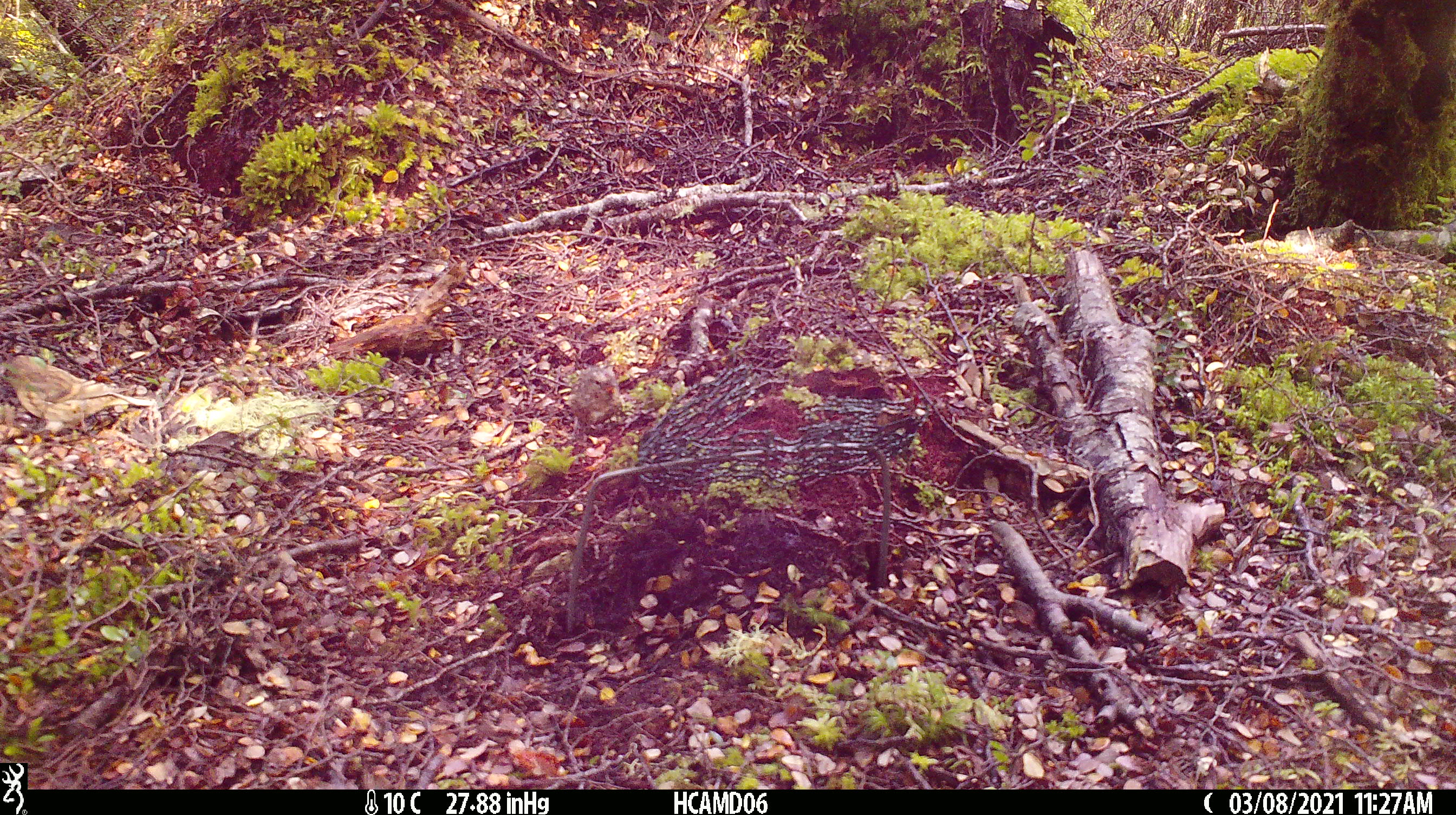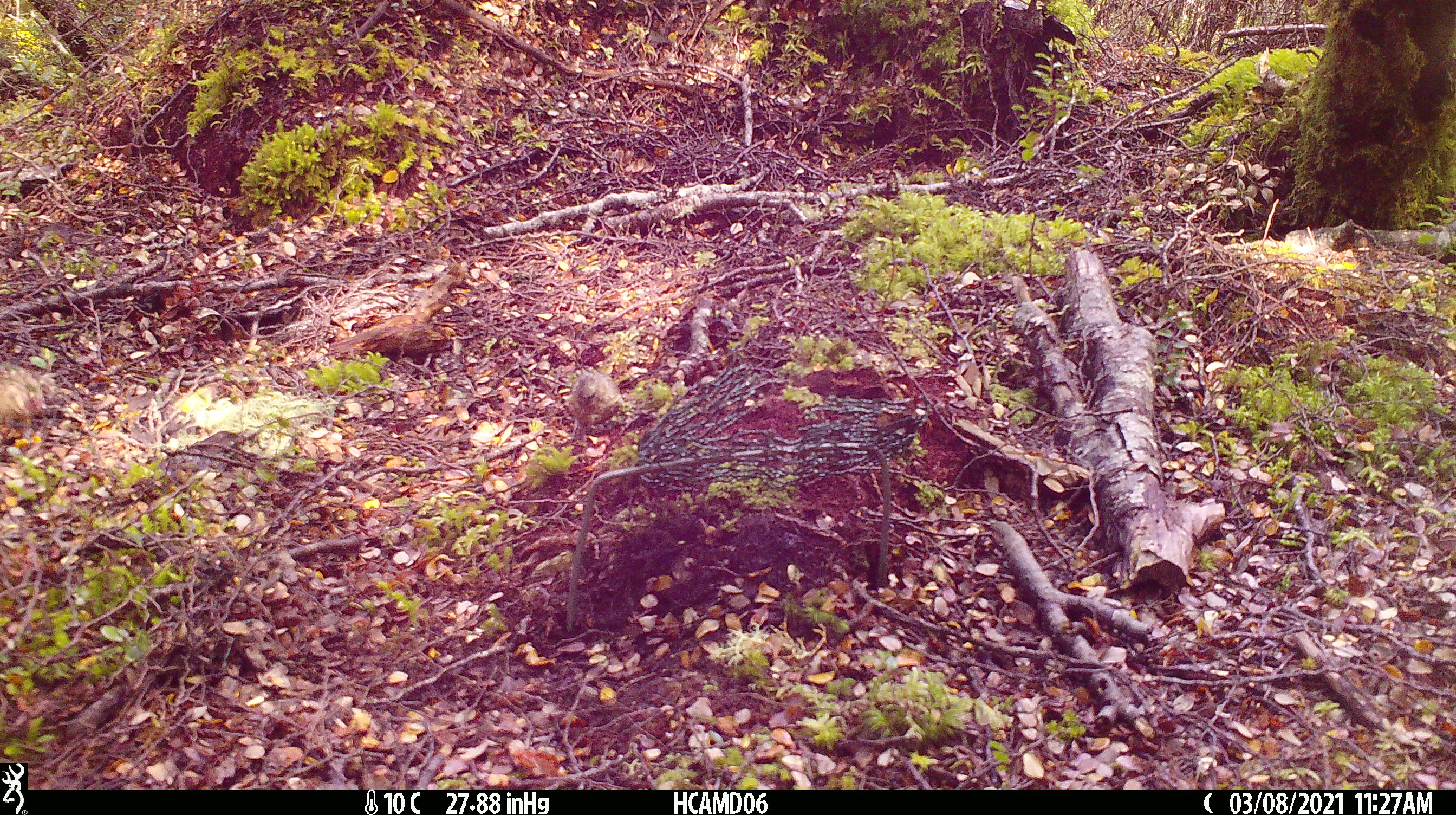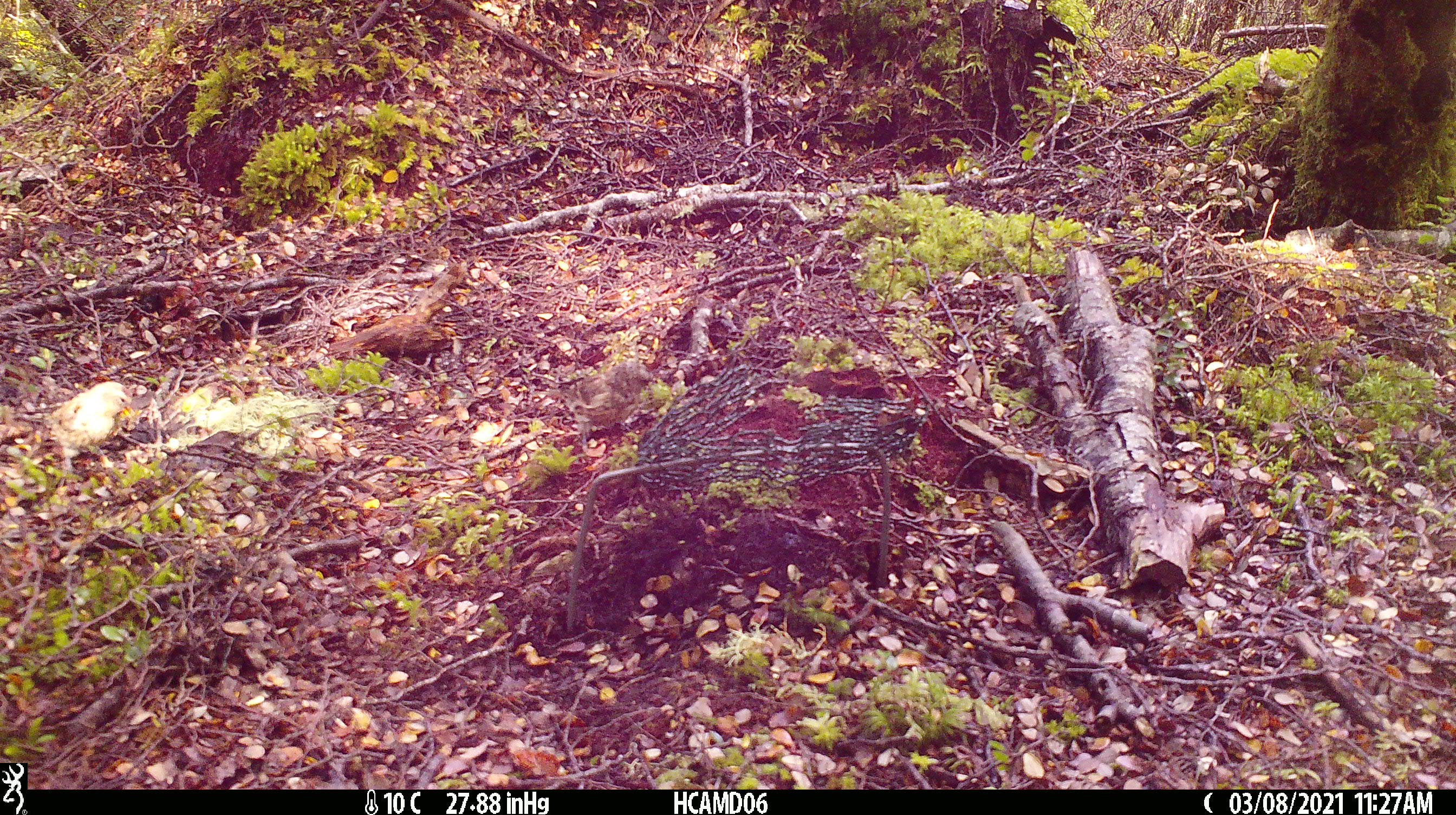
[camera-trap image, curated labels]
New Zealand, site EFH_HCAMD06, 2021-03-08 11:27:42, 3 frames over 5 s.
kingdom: Animalia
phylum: Chordata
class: Aves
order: Passeriformes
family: Fringillidae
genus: Acanthis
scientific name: Acanthis flammea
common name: common redpoll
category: redpoll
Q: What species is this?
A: Redpoll (common redpoll) (Acanthis flammea).